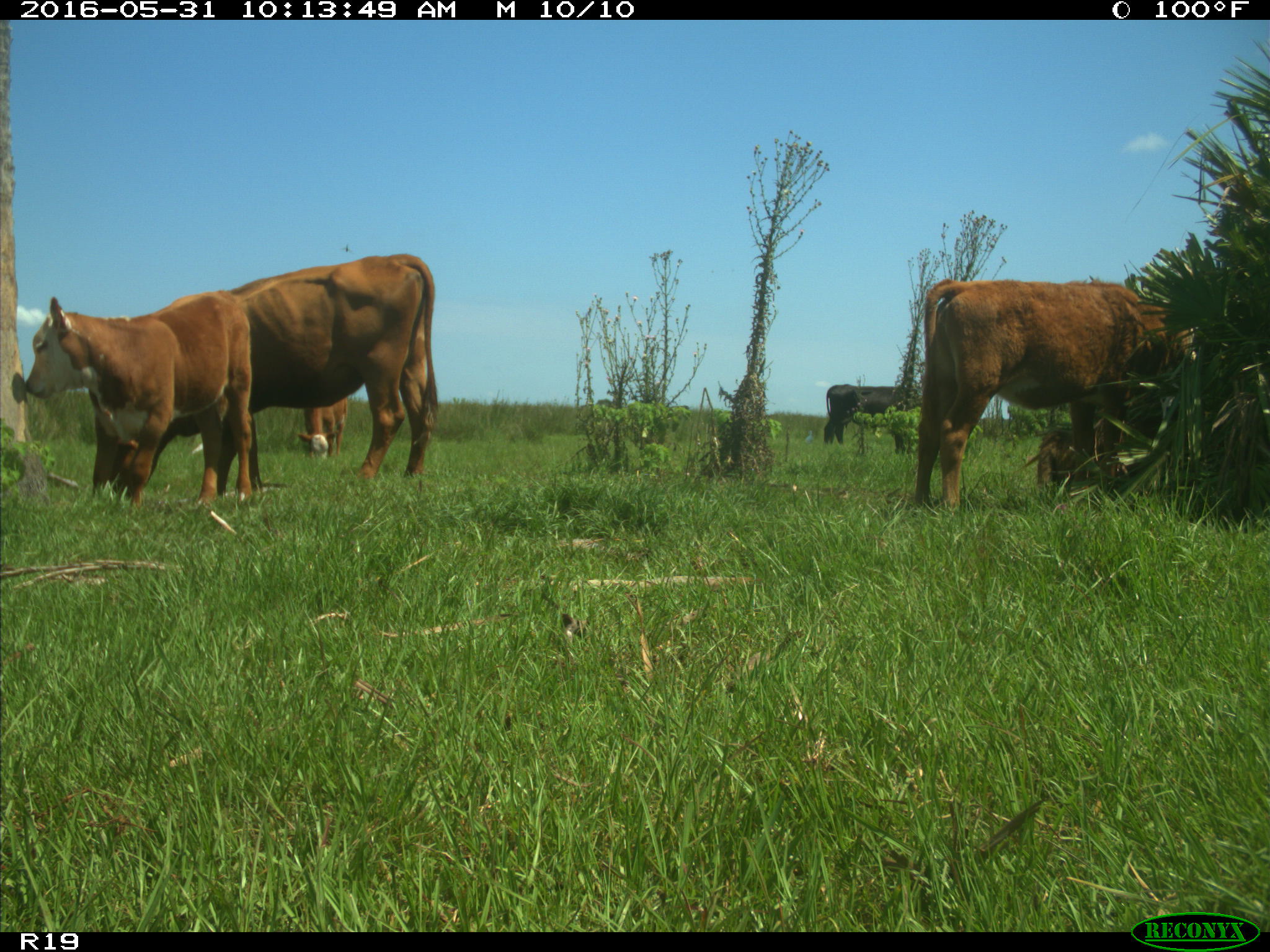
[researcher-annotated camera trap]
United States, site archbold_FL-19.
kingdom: Animalia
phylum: Chordata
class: Mammalia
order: Artiodactyla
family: Bovidae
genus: Bos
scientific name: Bos taurus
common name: domestic cow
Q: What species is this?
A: Bos taurus (domestic cow).